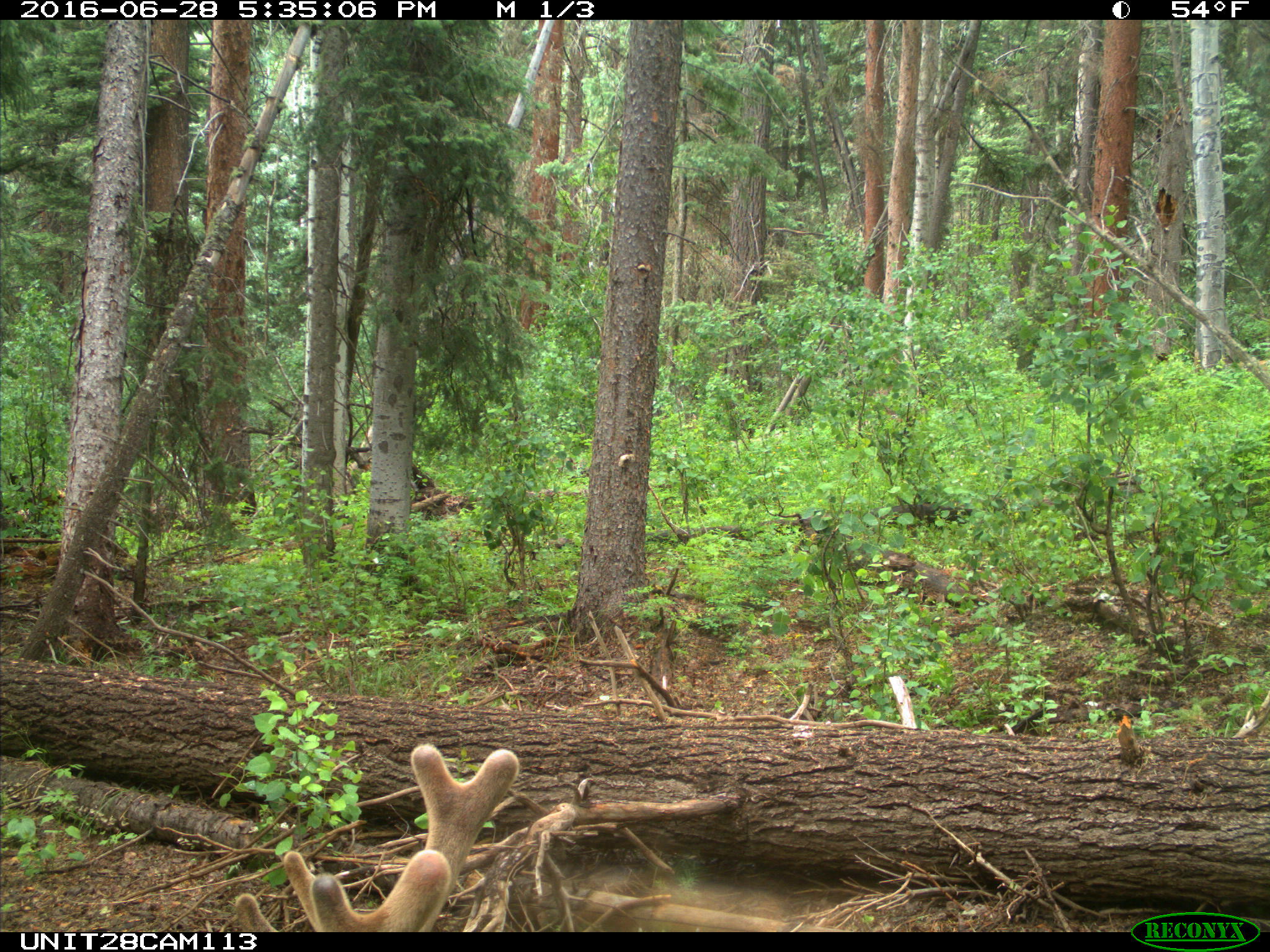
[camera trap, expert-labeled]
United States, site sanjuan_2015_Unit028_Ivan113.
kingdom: Animalia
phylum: Chordata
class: Mammalia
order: Artiodactyla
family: Cervidae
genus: Cervus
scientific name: Cervus elaphus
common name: red deer